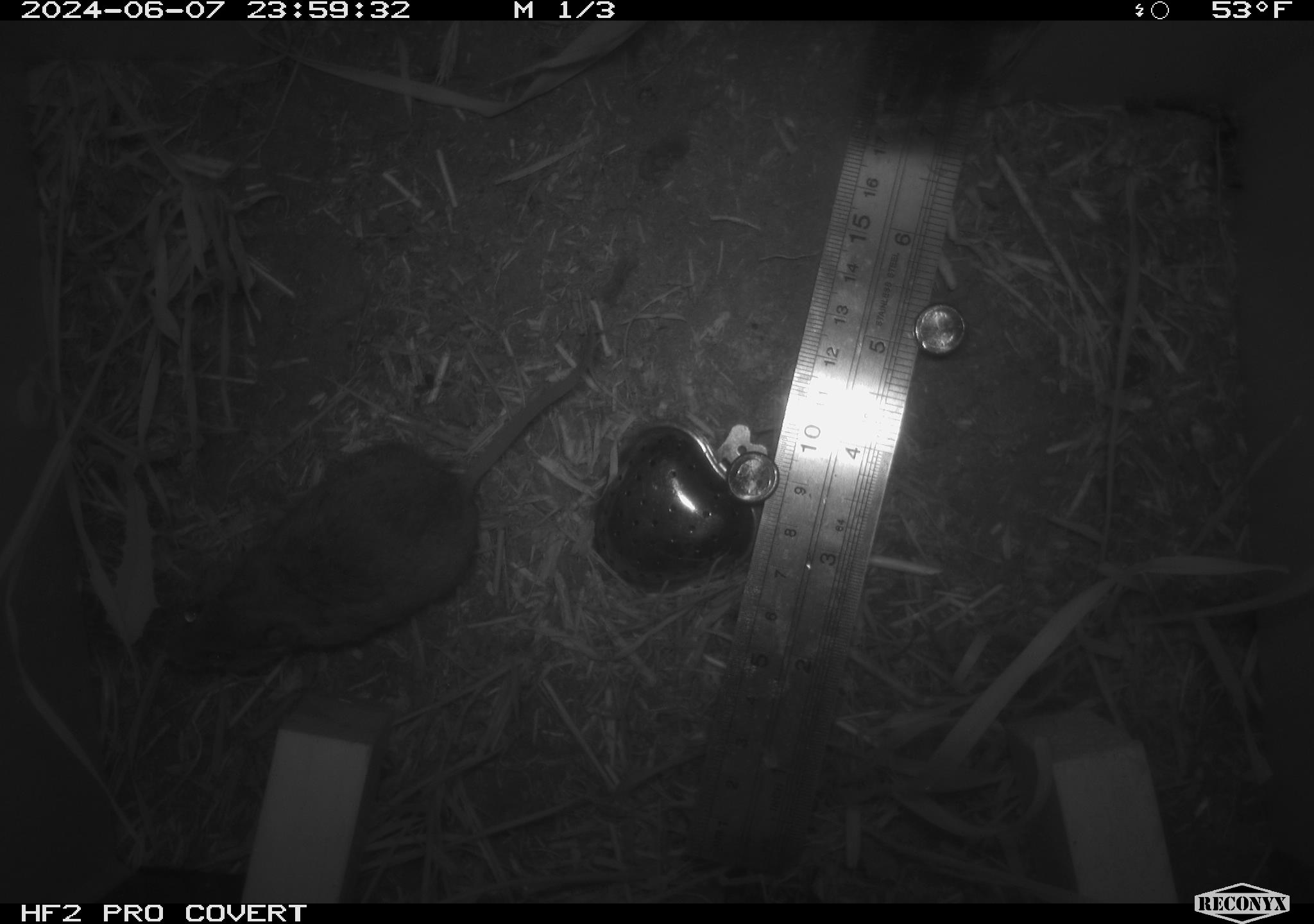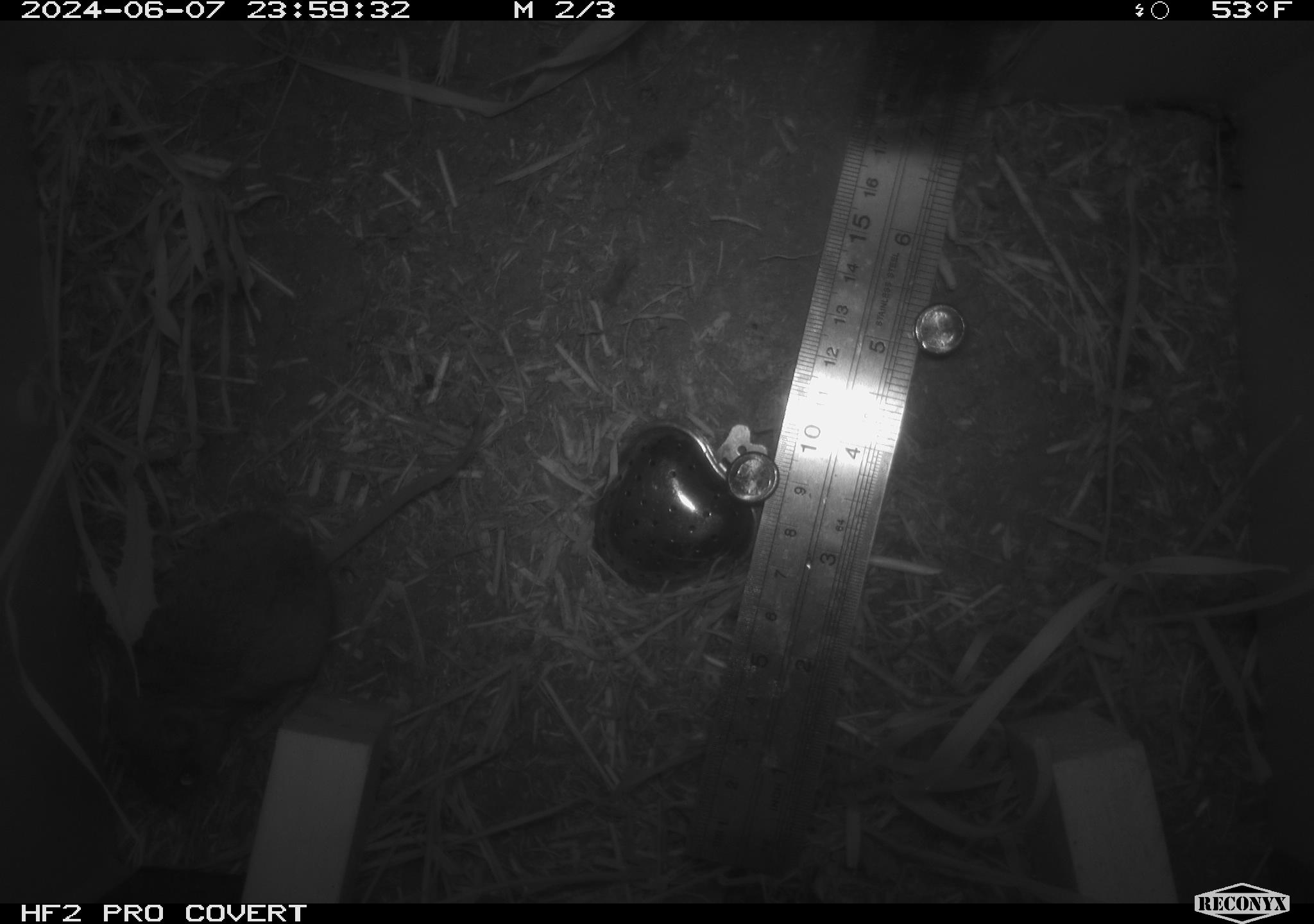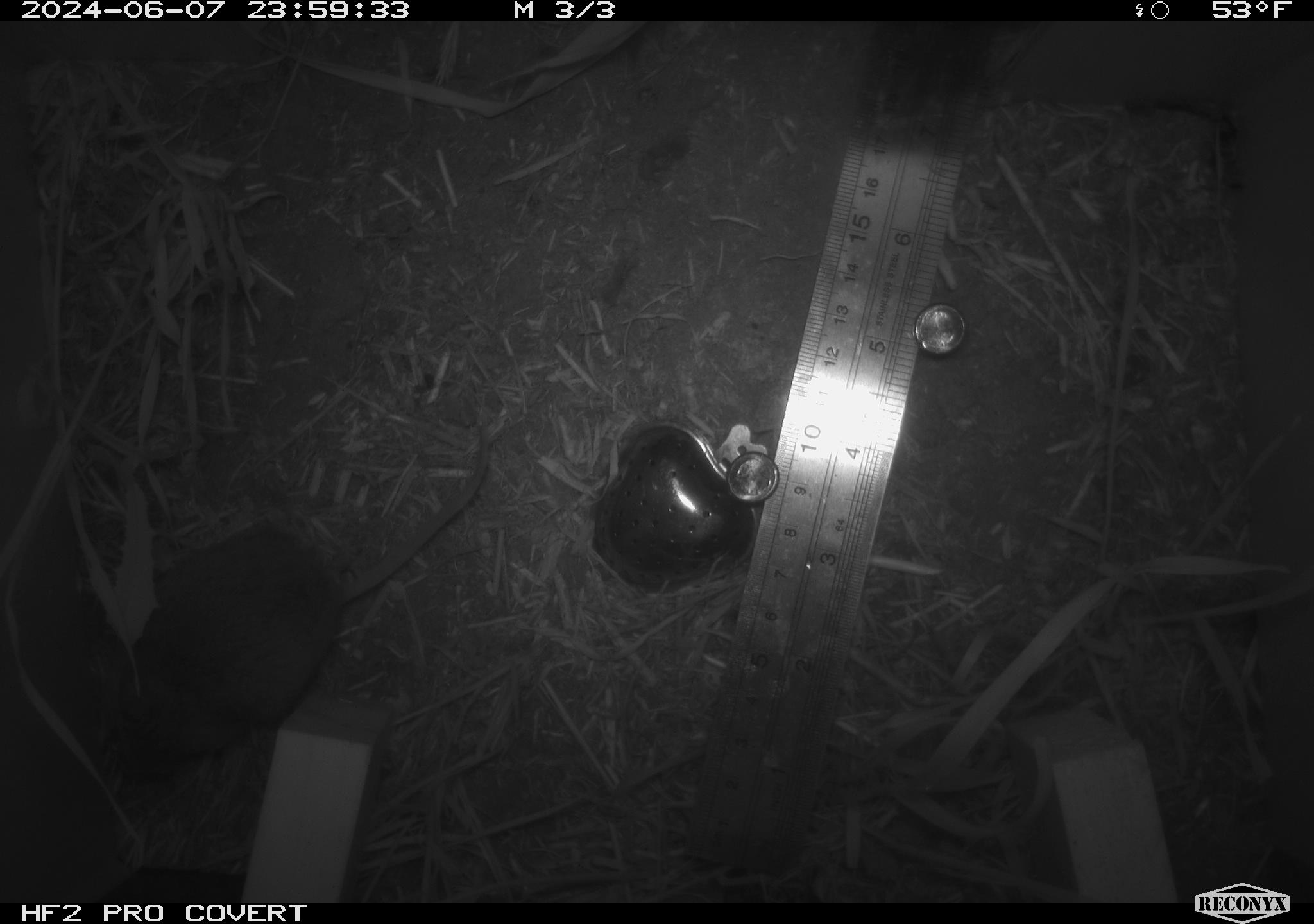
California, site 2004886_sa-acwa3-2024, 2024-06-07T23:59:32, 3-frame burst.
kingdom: Animalia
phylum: Chordata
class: Mammalia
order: Rodentia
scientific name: Rodentia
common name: mouse species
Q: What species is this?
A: Mouse species (Rodentia).